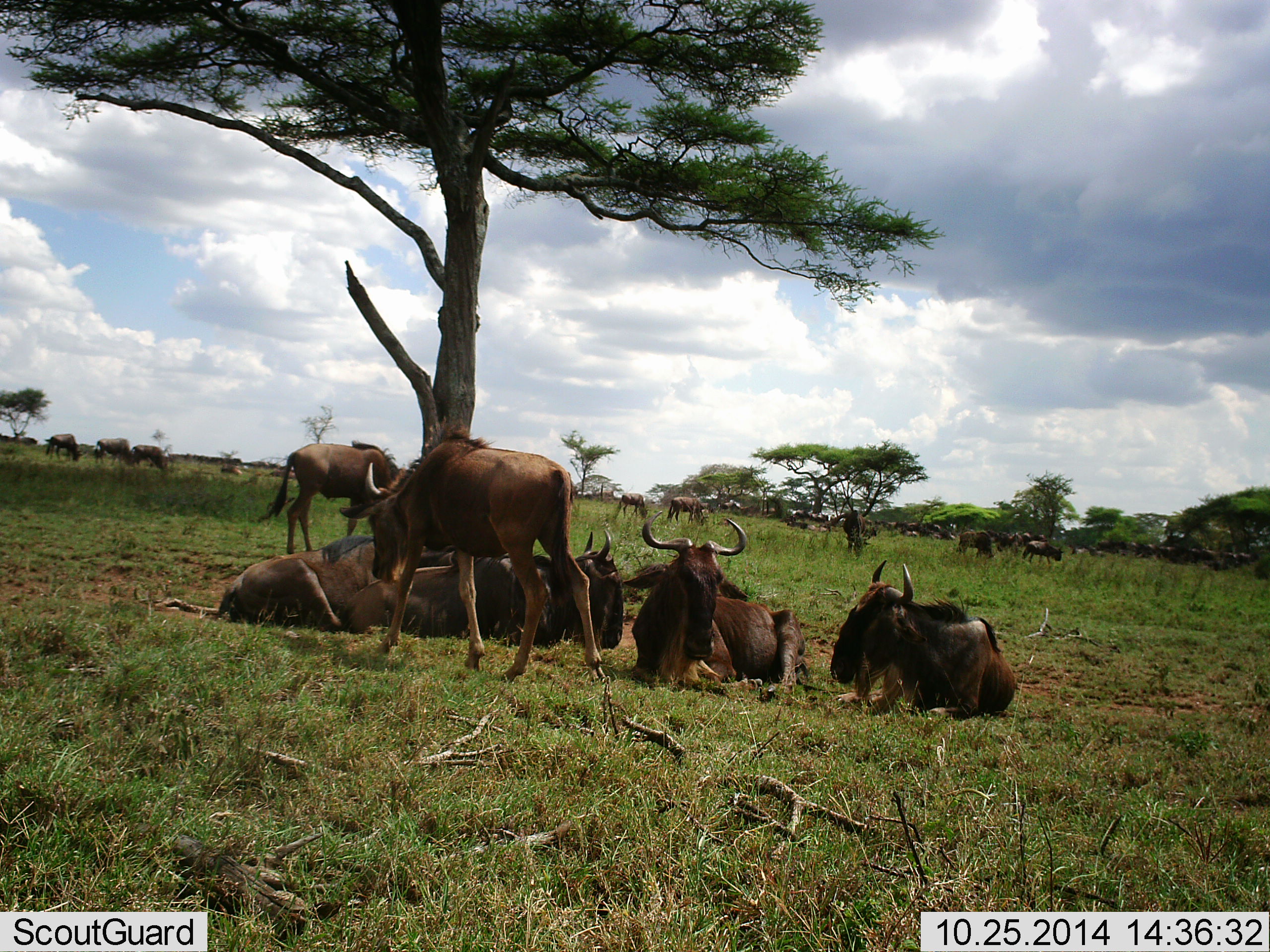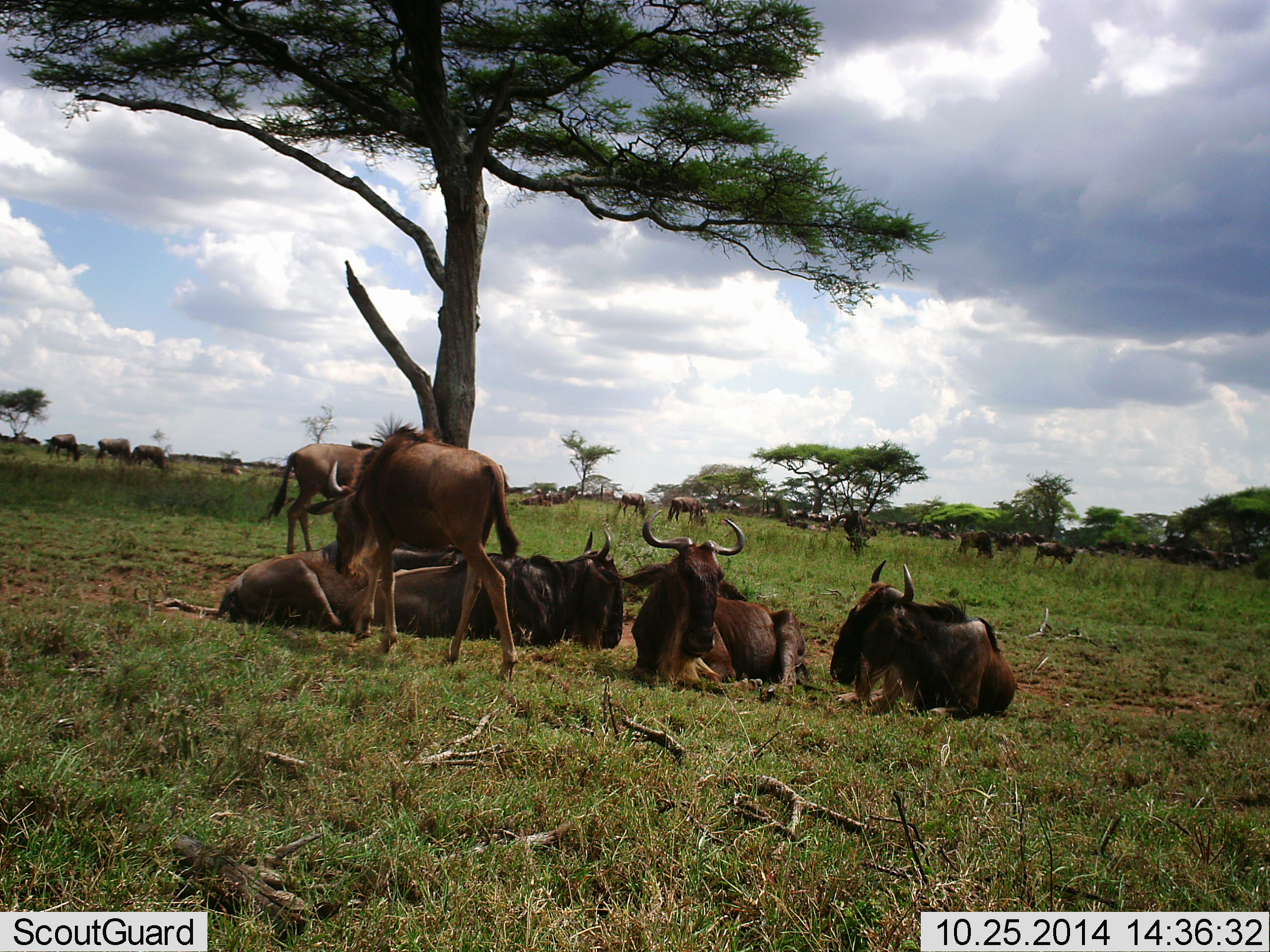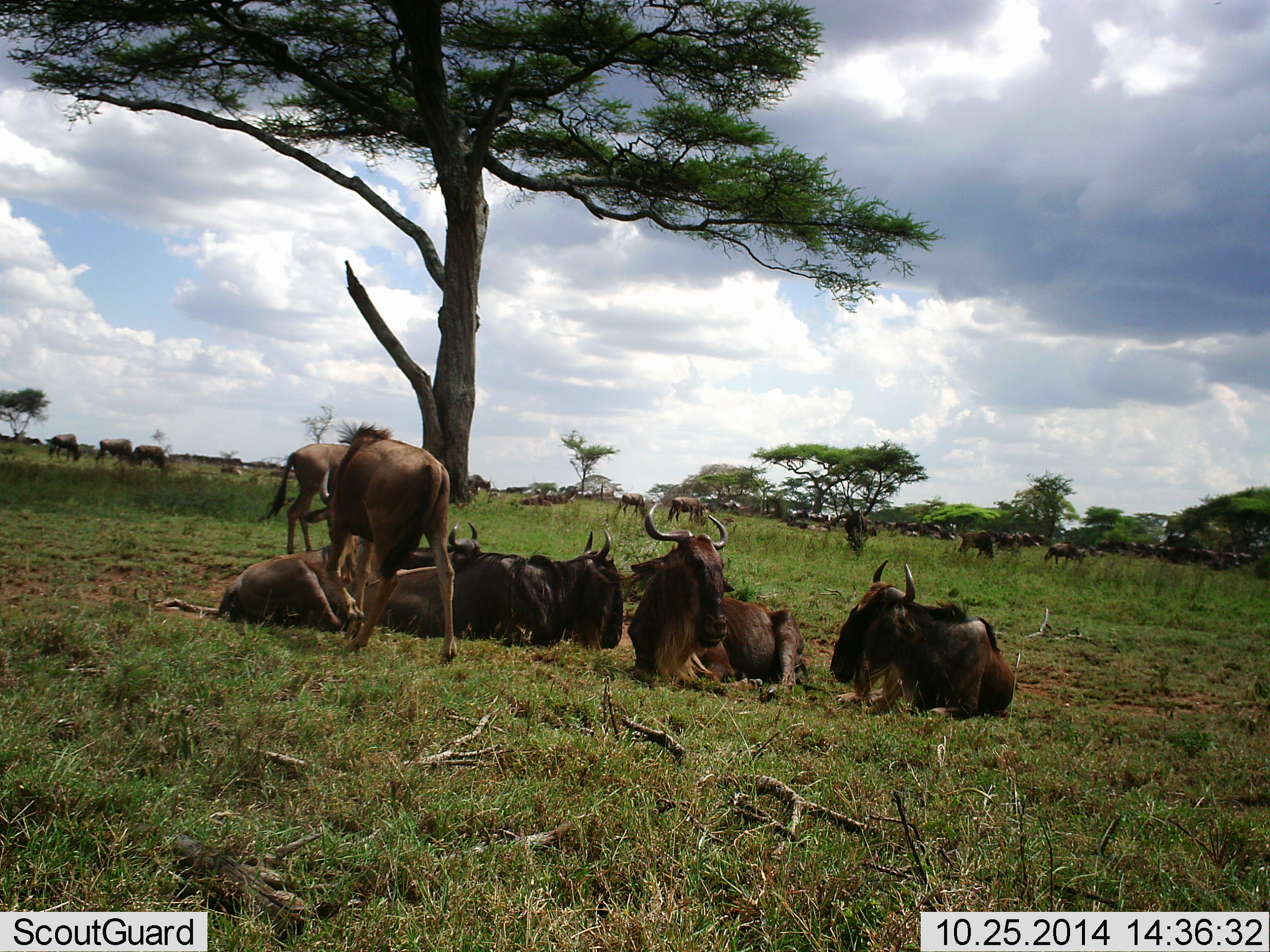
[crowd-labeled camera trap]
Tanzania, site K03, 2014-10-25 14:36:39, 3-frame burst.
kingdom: Animalia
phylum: Chordata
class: Mammalia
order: Artiodactyla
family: Bovidae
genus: Connochaetes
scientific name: Connochaetes taurinus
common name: blue wildebeest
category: wildebeest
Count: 11-50.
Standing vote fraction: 60%.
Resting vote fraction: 100%.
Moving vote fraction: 70%.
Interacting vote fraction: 10%.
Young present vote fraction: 0%.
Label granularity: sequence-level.